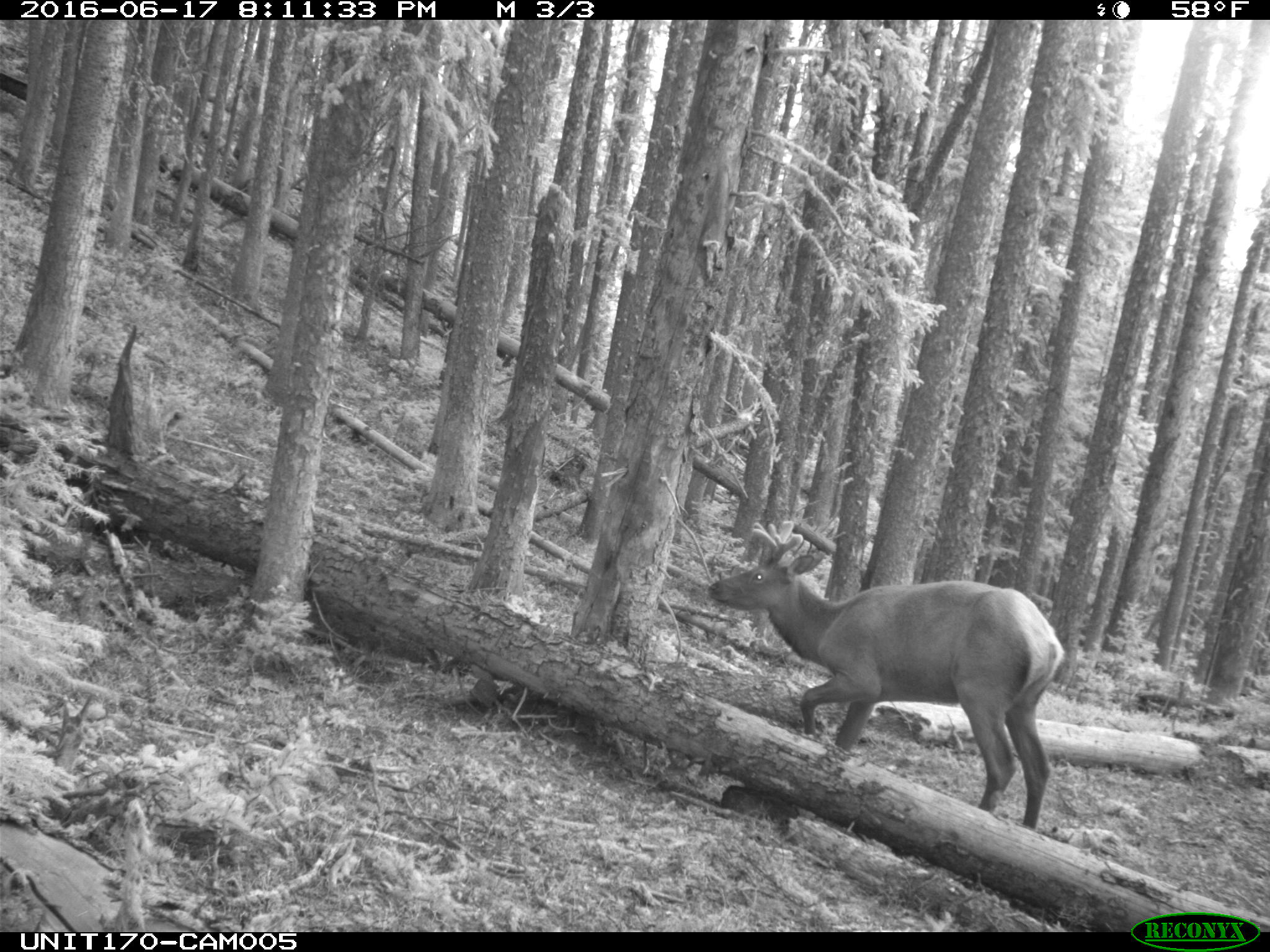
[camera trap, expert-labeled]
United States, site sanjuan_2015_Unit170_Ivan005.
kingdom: Animalia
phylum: Chordata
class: Mammalia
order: Artiodactyla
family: Cervidae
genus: Cervus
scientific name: Cervus elaphus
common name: red deer